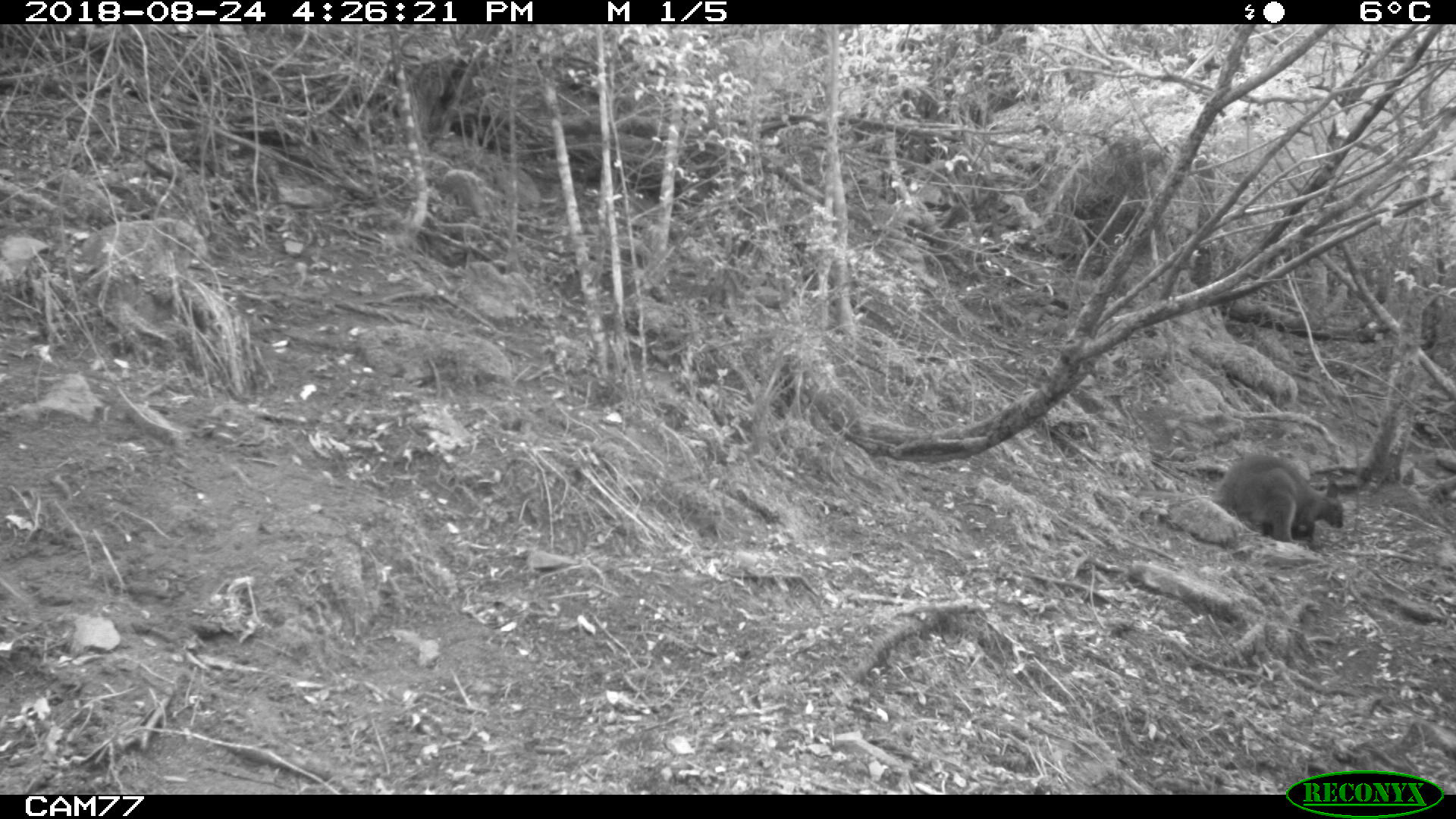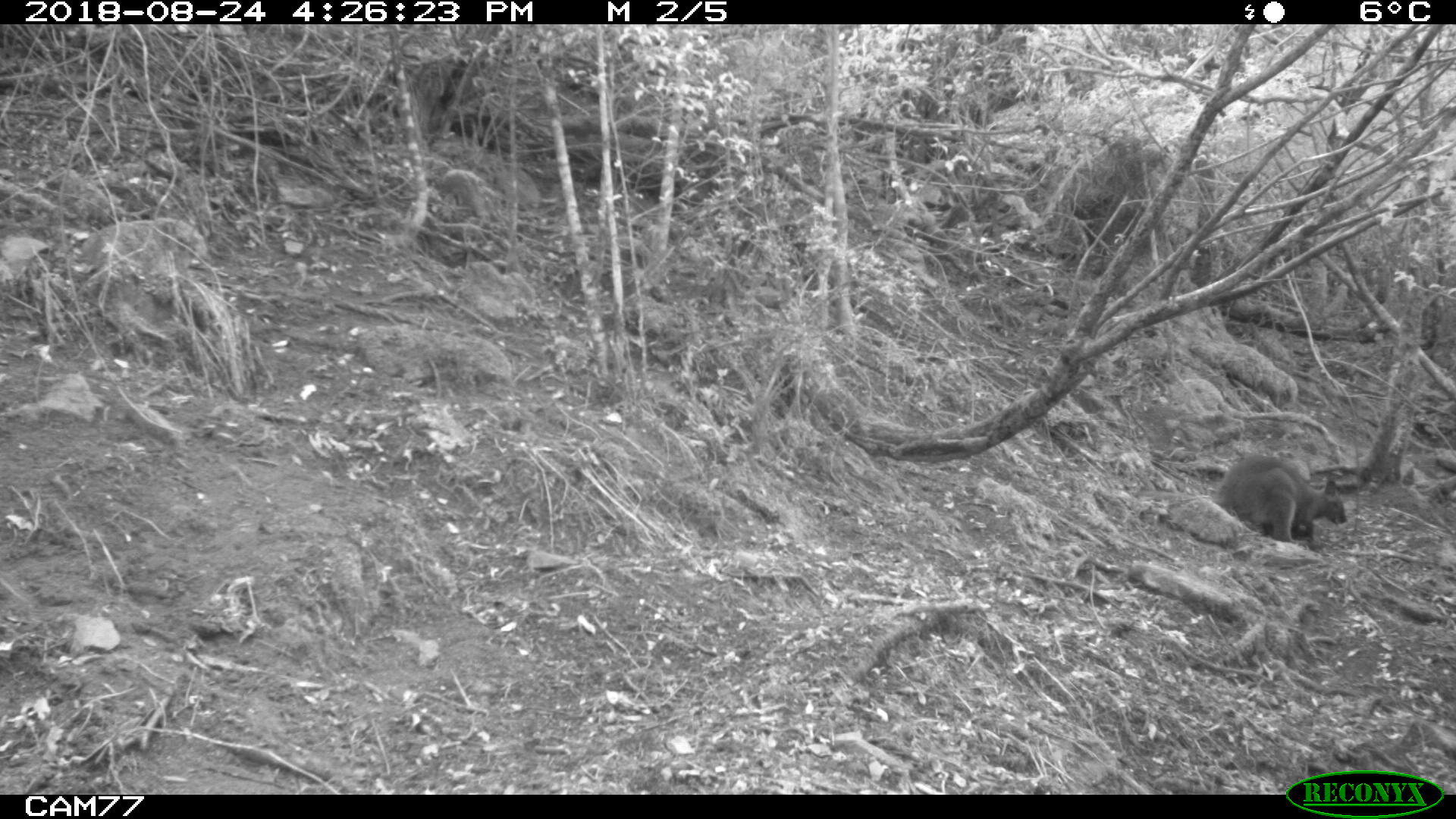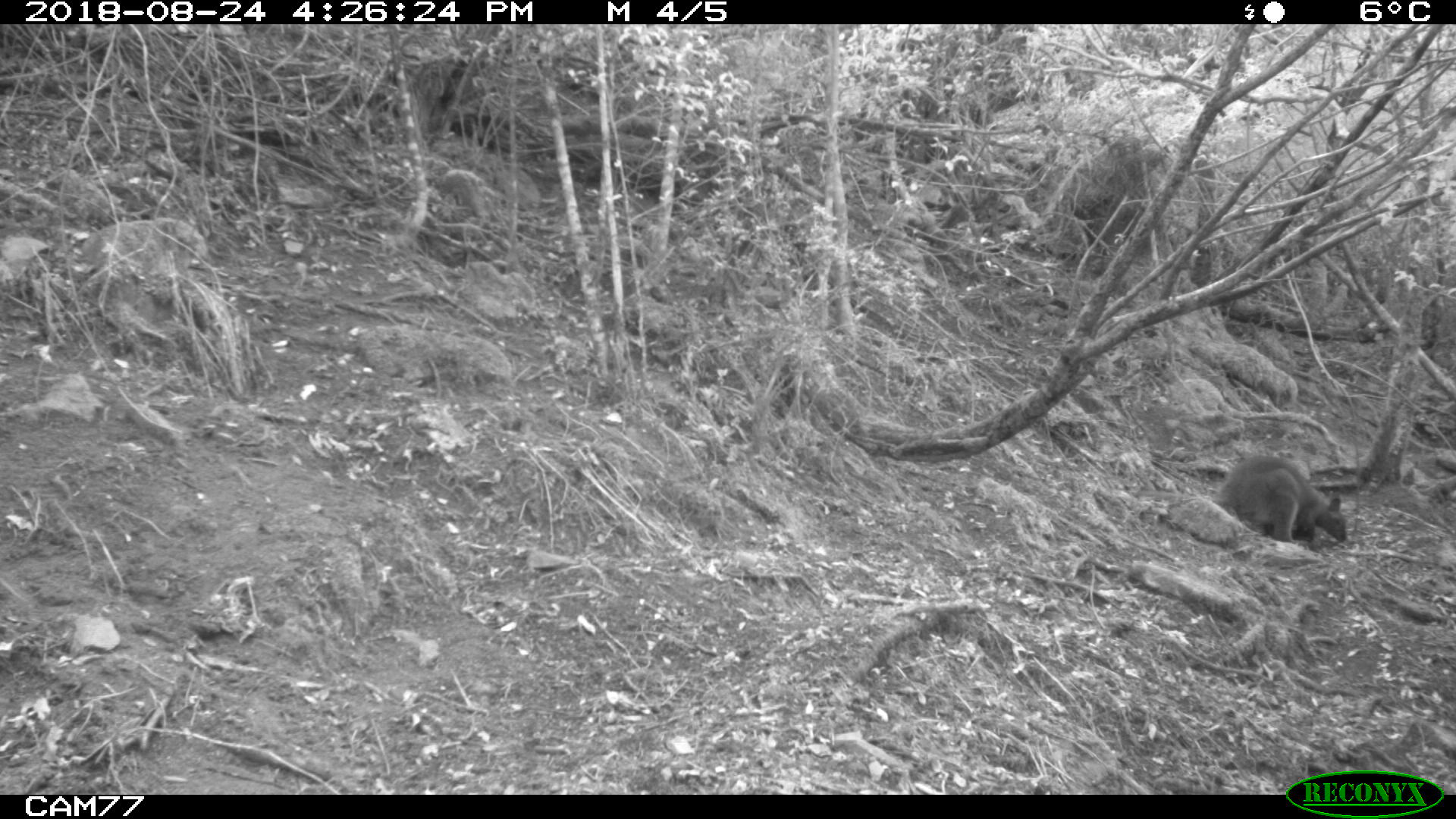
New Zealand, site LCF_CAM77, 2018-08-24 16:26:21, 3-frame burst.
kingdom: Animalia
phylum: Chordata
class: Mammalia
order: Diprotodontia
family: Macropodidae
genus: Notamacropus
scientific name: Notamacropus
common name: wallaby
Wallaby (Notamacropus).